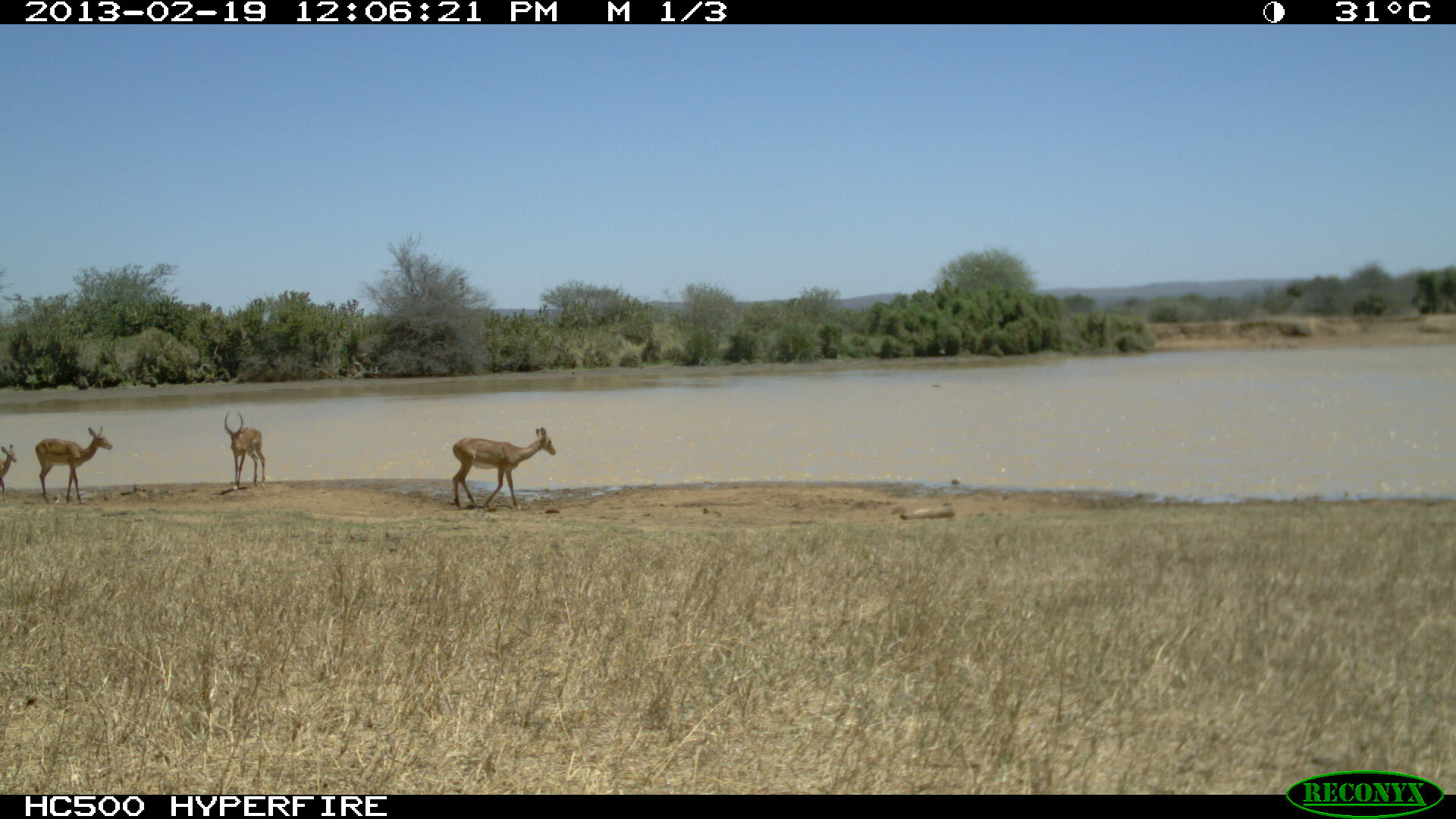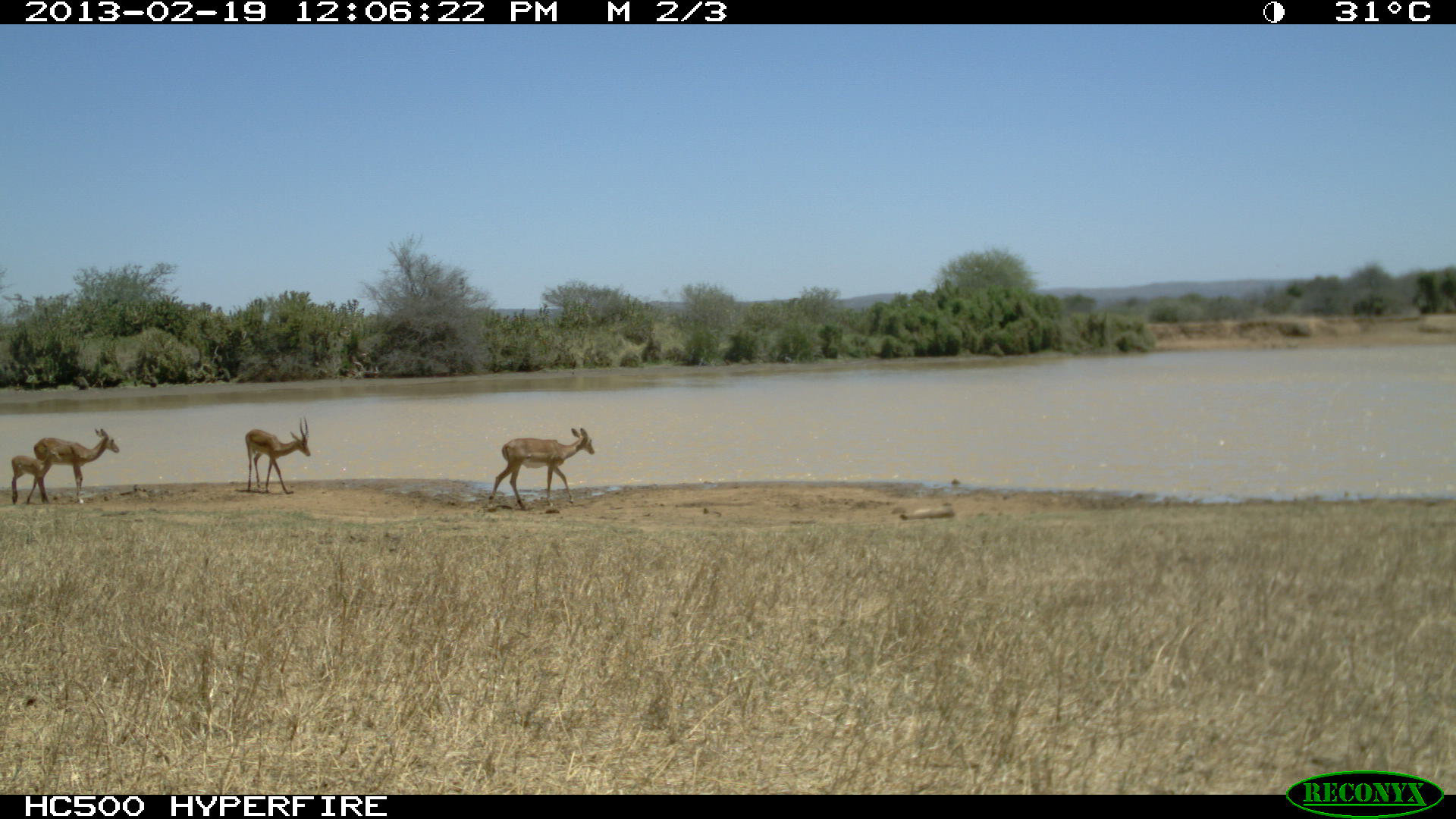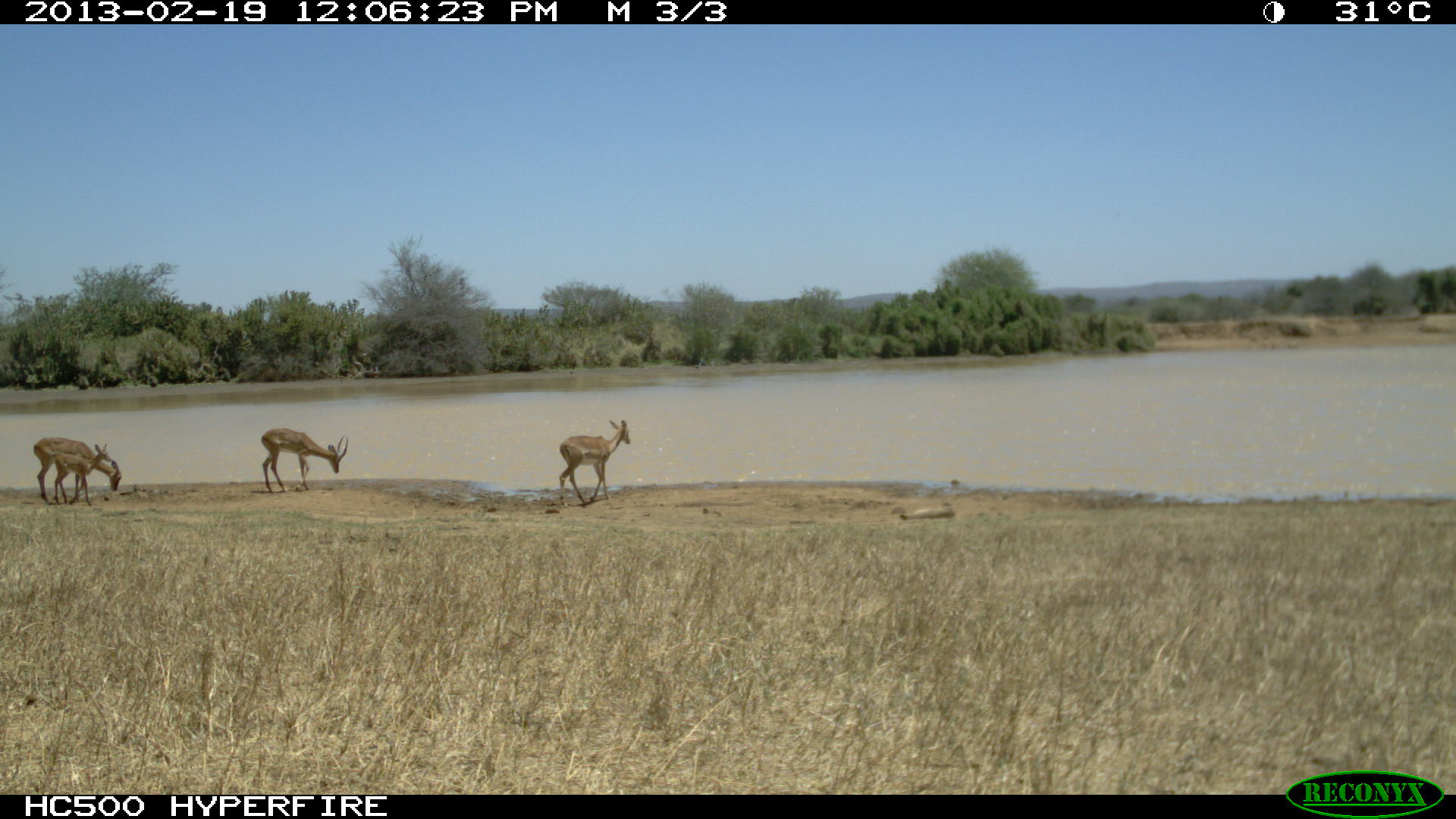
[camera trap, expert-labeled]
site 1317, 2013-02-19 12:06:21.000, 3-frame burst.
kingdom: Animalia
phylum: Chordata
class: Mammalia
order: Artiodactyla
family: Bovidae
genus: Aepyceros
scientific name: Aepyceros melampus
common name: impala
Aepyceros melampus (impala), count 2.